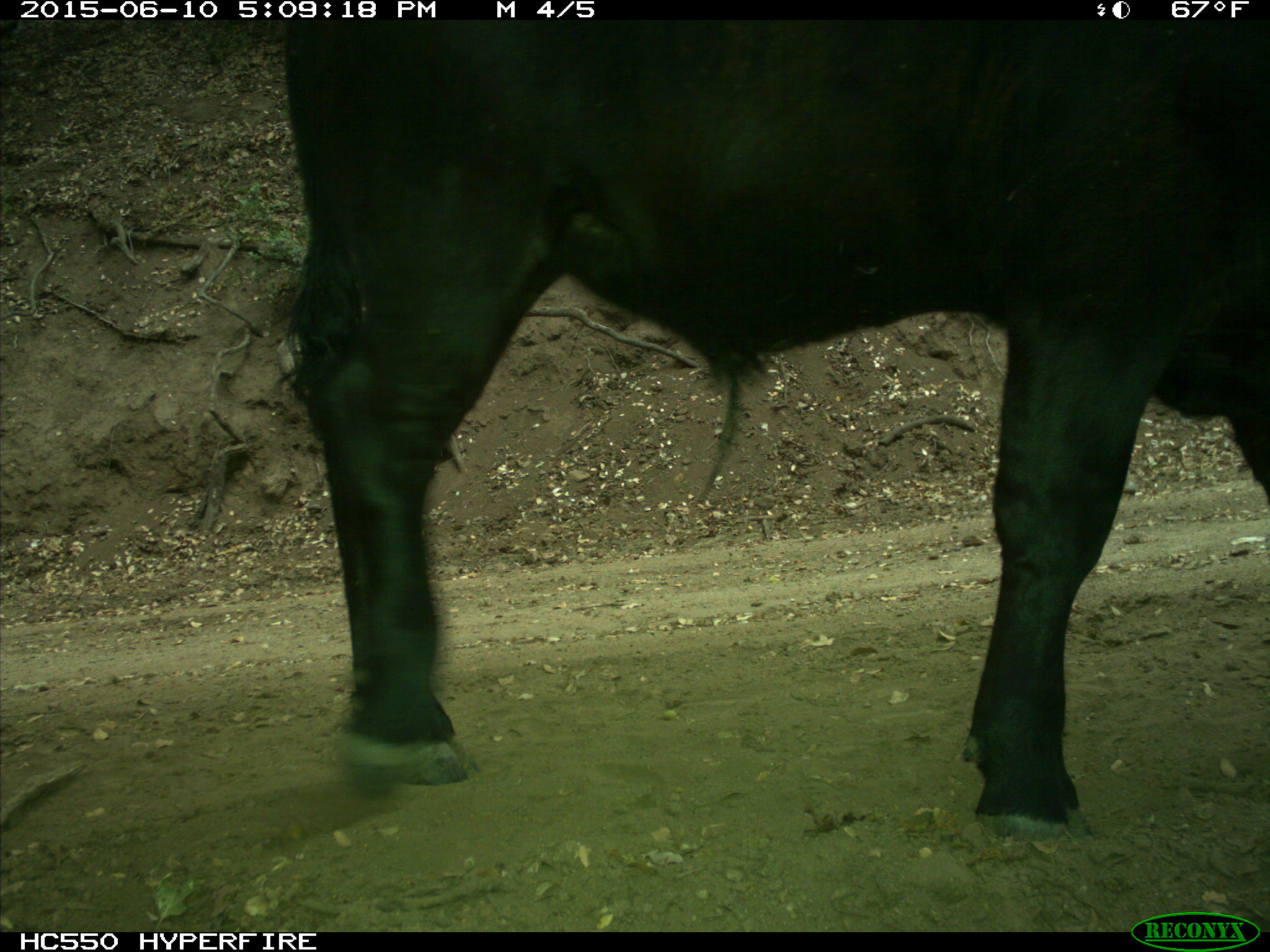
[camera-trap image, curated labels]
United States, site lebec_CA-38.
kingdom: Animalia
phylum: Chordata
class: Mammalia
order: Artiodactyla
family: Bovidae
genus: Bos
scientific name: Bos taurus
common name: domestic cow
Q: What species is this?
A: Bos taurus (domestic cow).